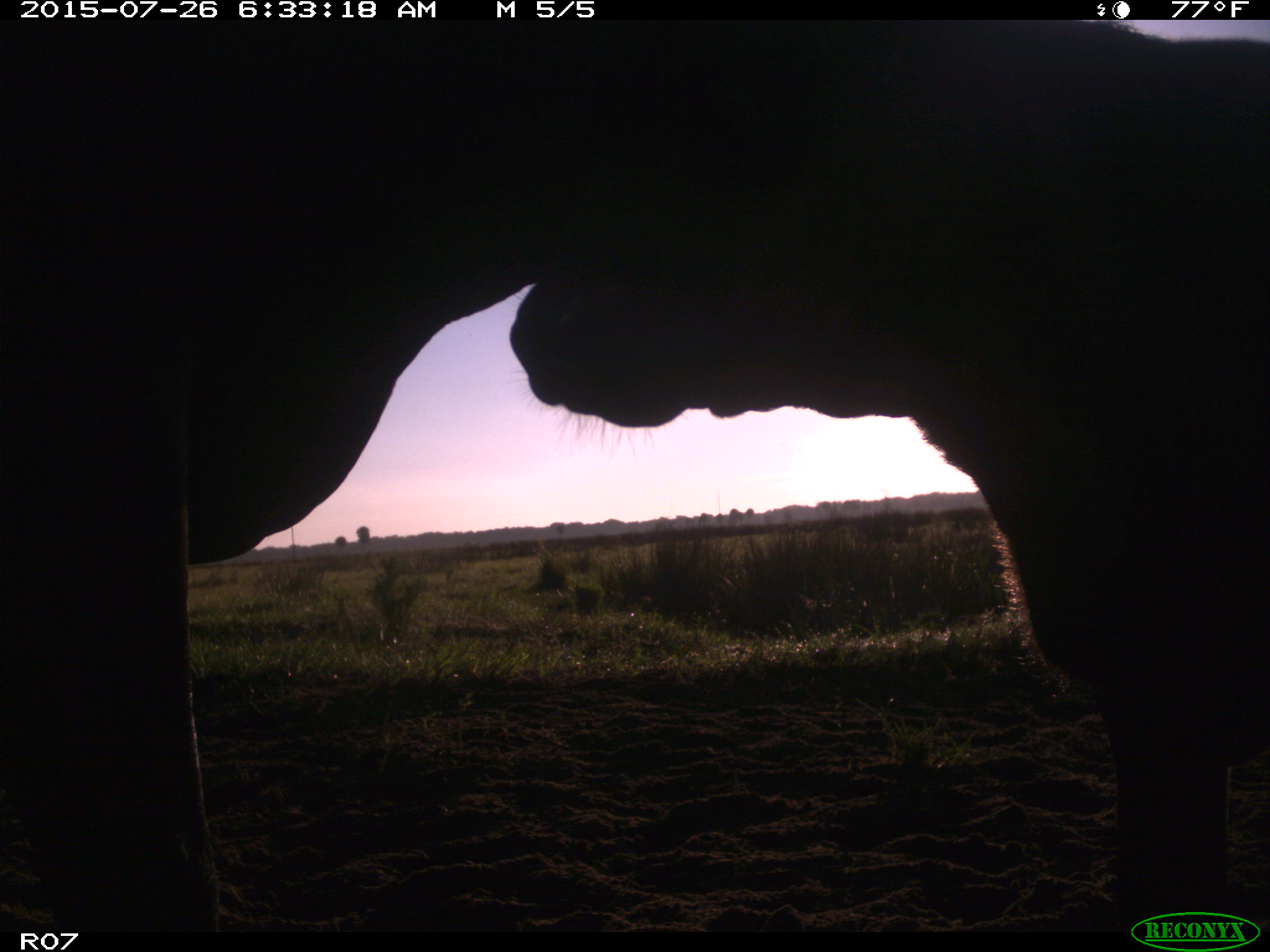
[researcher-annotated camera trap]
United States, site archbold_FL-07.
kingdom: Animalia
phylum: Chordata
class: Mammalia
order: Artiodactyla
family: Bovidae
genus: Bos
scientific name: Bos taurus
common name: domestic cow